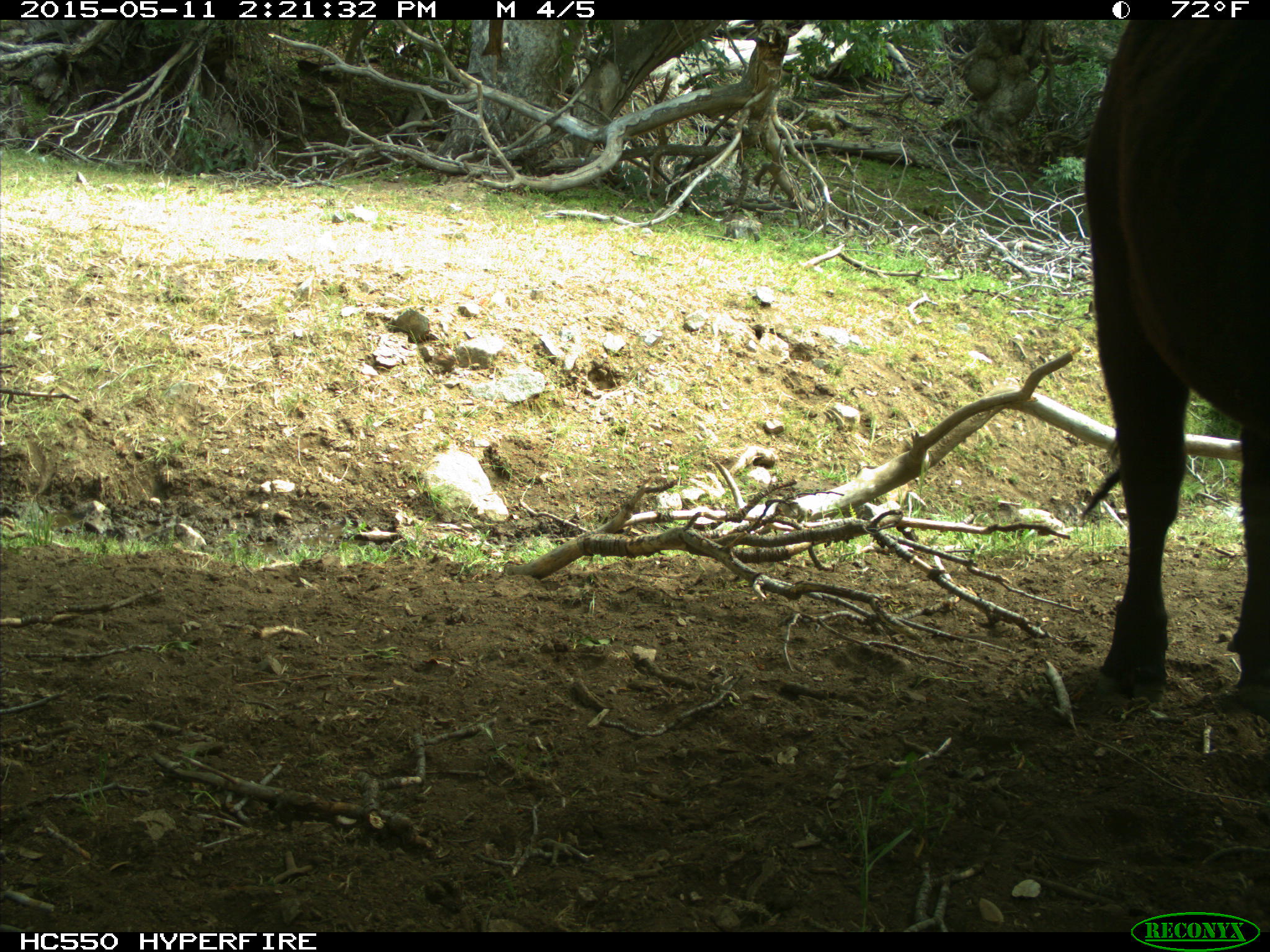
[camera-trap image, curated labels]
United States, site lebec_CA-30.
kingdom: Animalia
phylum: Chordata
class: Mammalia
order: Artiodactyla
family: Bovidae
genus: Bos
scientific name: Bos taurus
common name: domestic cow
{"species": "Bos taurus (domestic cow)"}